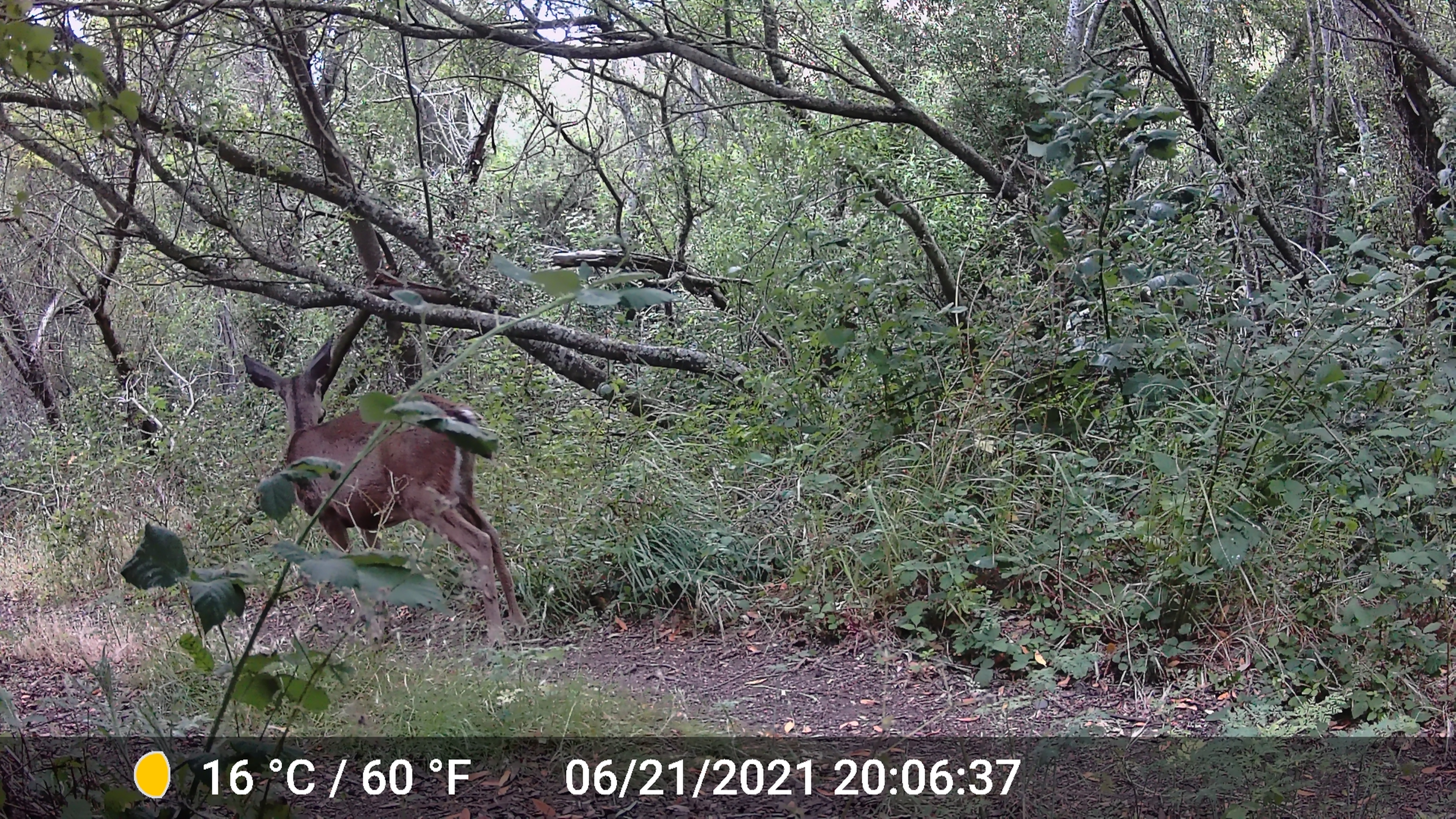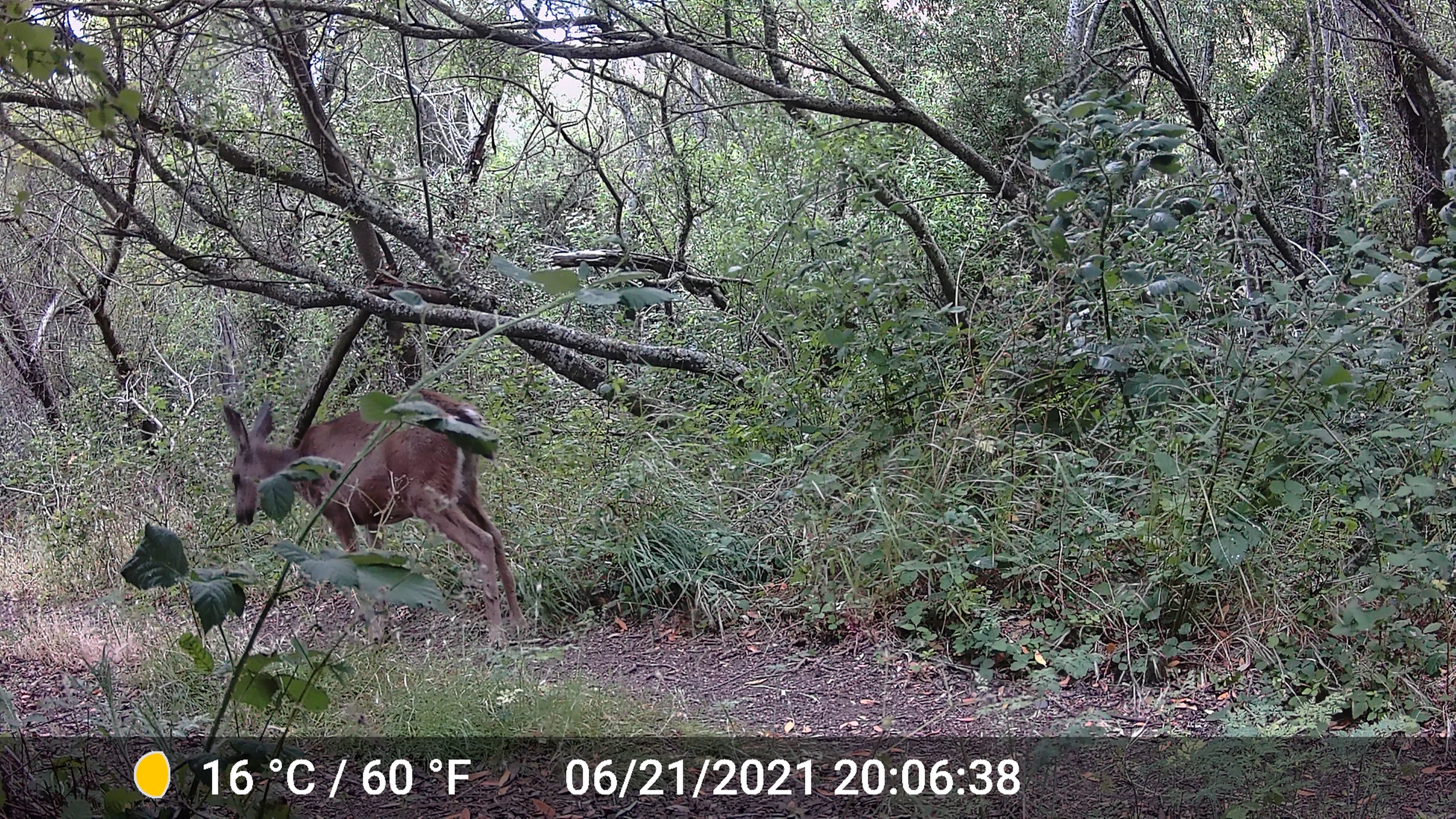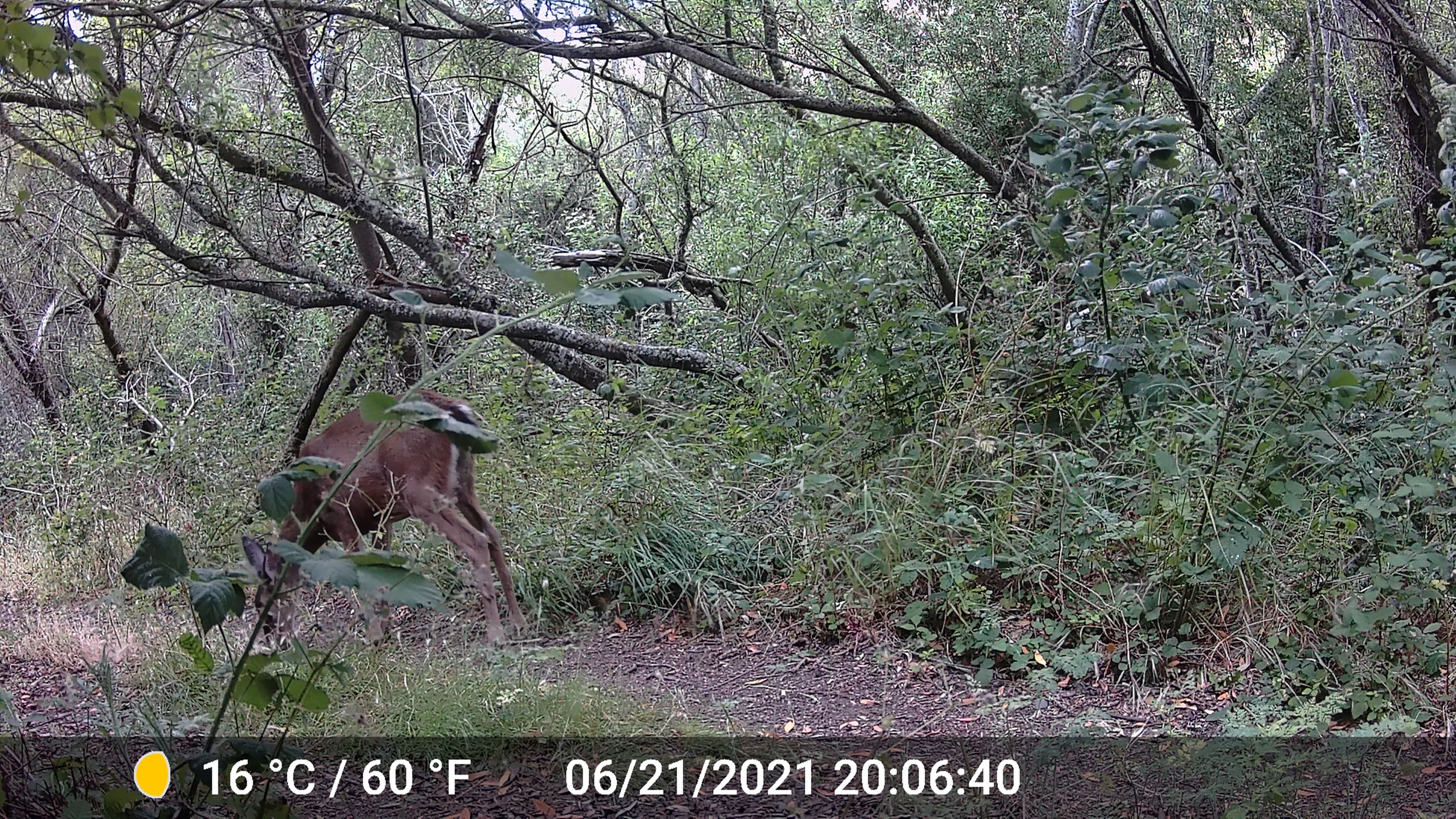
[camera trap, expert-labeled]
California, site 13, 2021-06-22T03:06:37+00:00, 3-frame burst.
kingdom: Animalia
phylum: Chordata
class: Mammalia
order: Artiodactyla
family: Cervidae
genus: Odocoileus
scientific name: Odocoileus hemionus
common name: mule deer